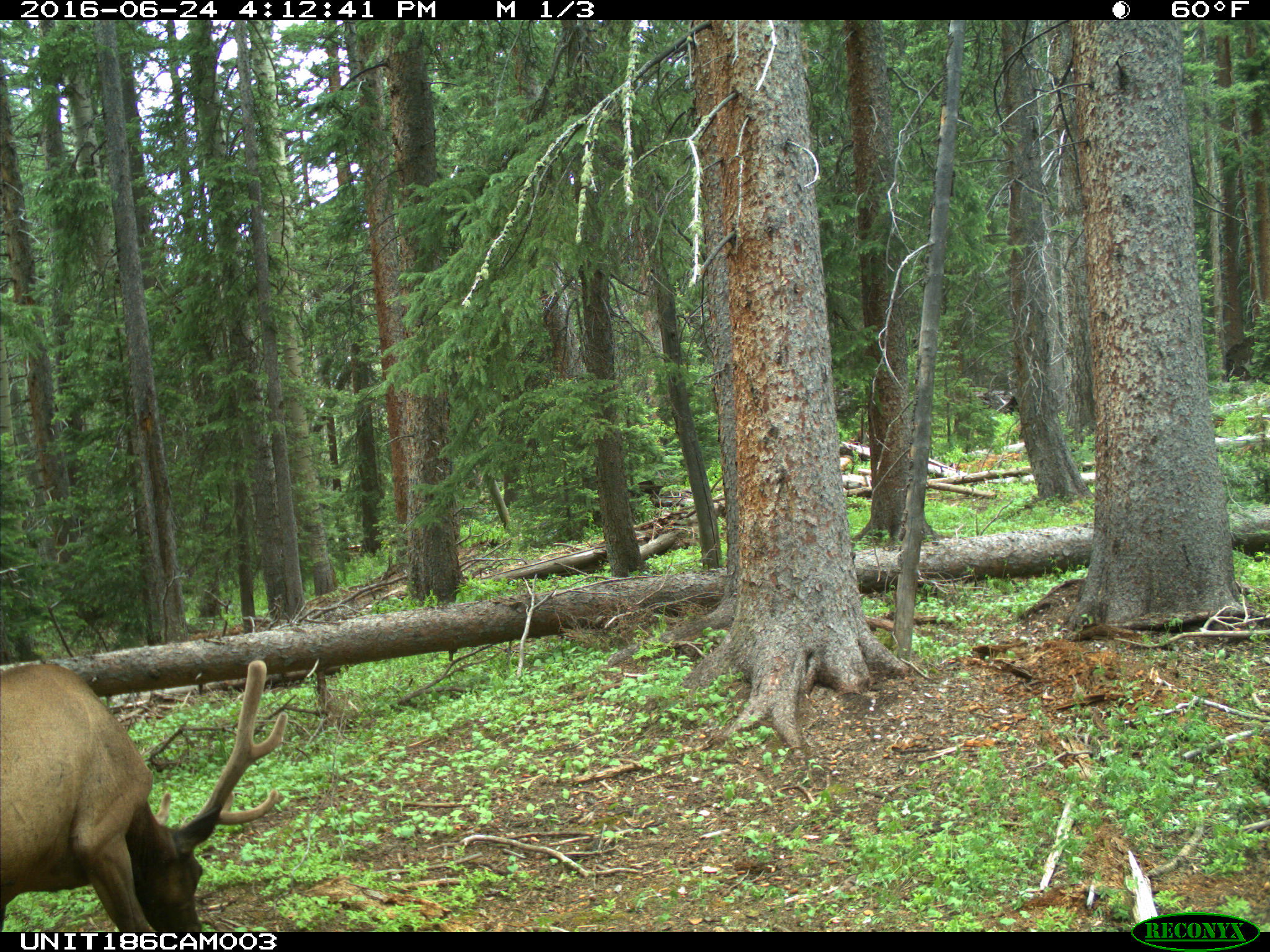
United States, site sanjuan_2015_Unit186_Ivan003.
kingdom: Animalia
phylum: Chordata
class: Mammalia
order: Artiodactyla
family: Cervidae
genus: Cervus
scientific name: Cervus elaphus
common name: red deer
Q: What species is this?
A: Cervus elaphus (red deer).